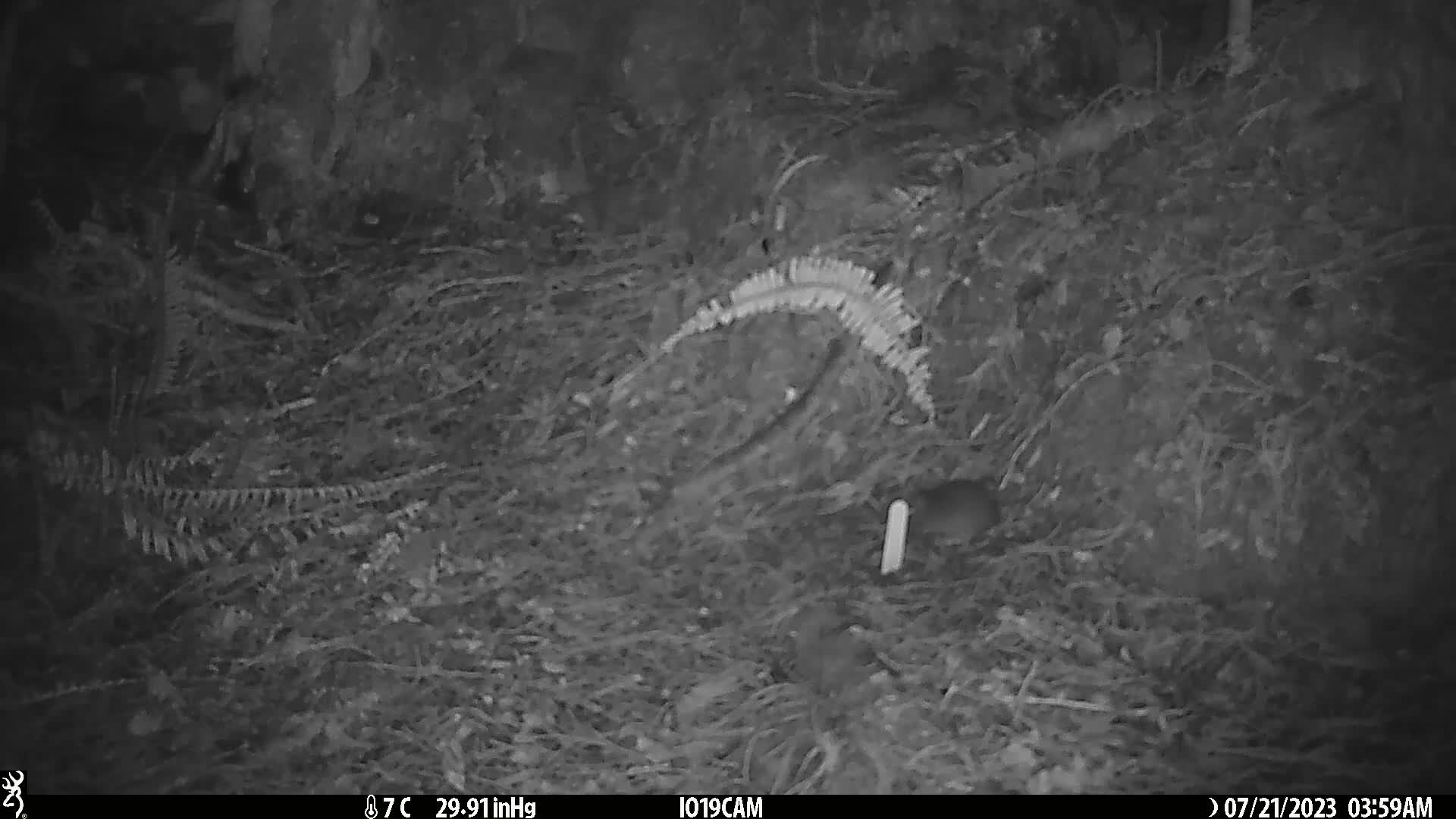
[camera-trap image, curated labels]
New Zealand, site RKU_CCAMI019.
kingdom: Animalia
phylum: Chordata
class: Mammalia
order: Rodentia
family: Muridae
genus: Rattus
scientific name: Rattus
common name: rat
Rat (Rattus).